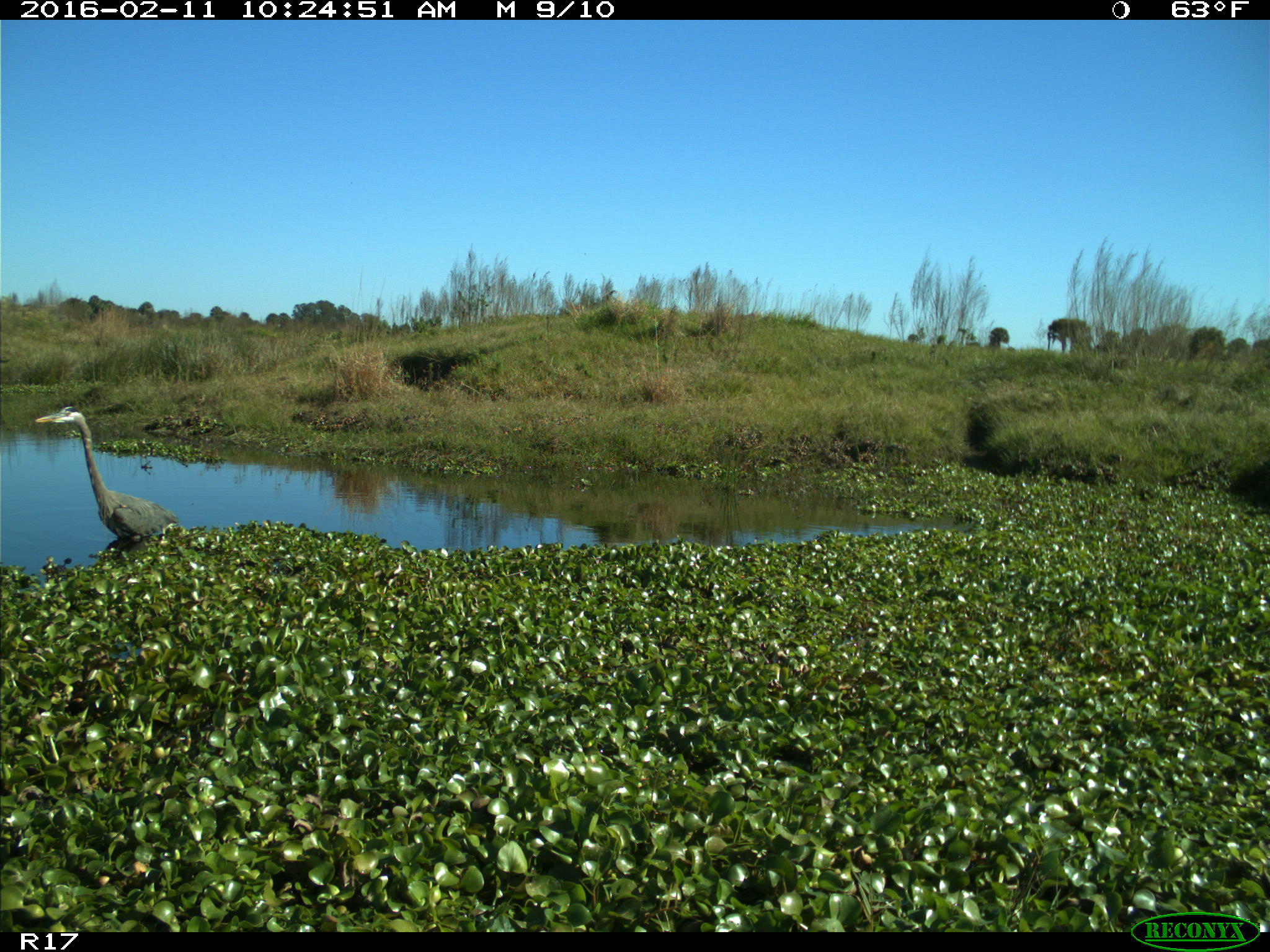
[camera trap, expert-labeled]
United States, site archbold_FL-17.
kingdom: Animalia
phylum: Chordata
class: Aves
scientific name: Aves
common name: birds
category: unidentified bird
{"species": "unidentified bird (birds) (Aves)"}